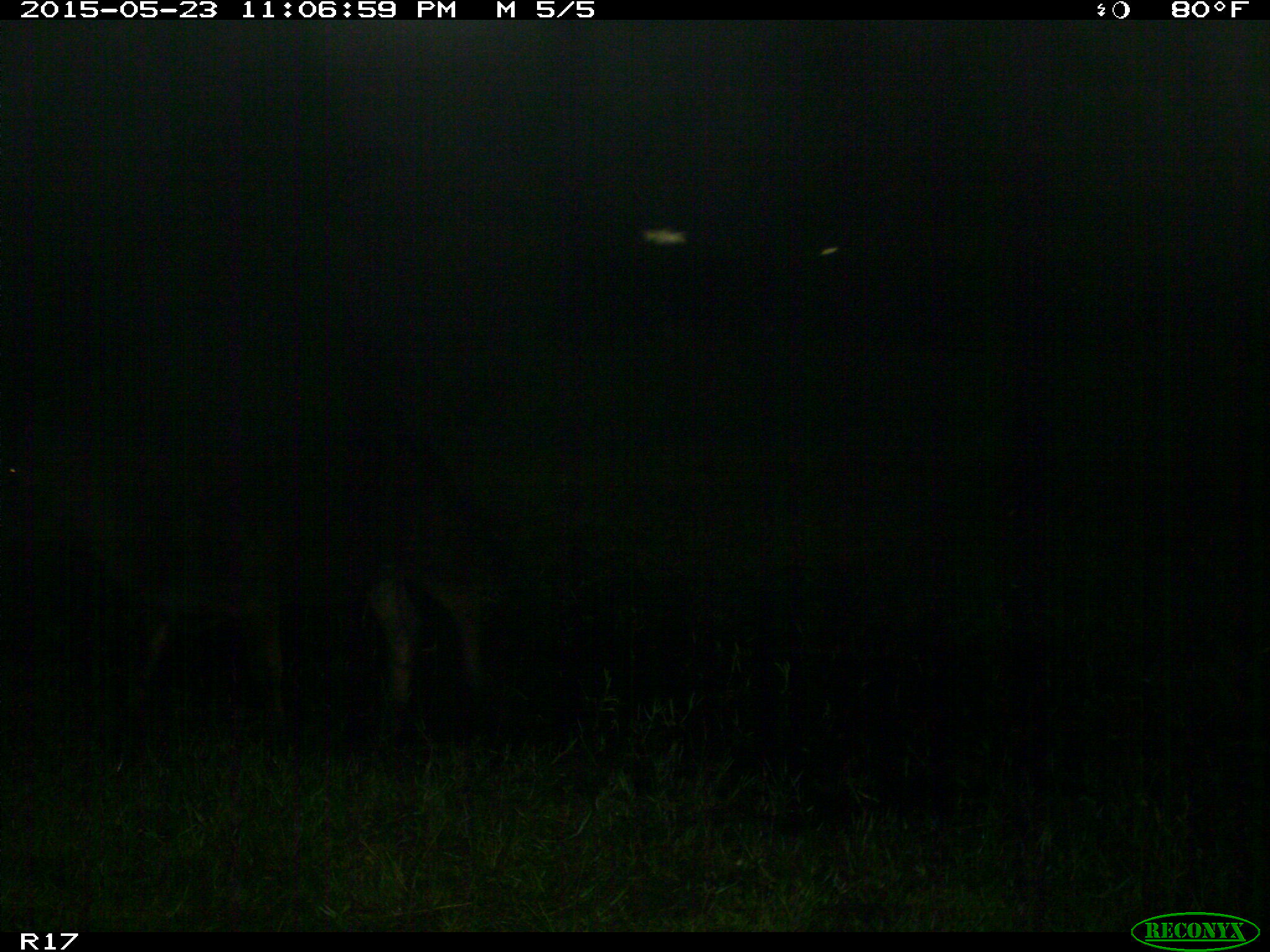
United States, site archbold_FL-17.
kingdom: Animalia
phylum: Chordata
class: Mammalia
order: Artiodactyla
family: Bovidae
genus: Bos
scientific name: Bos taurus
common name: domestic cow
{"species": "Bos taurus (domestic cow)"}